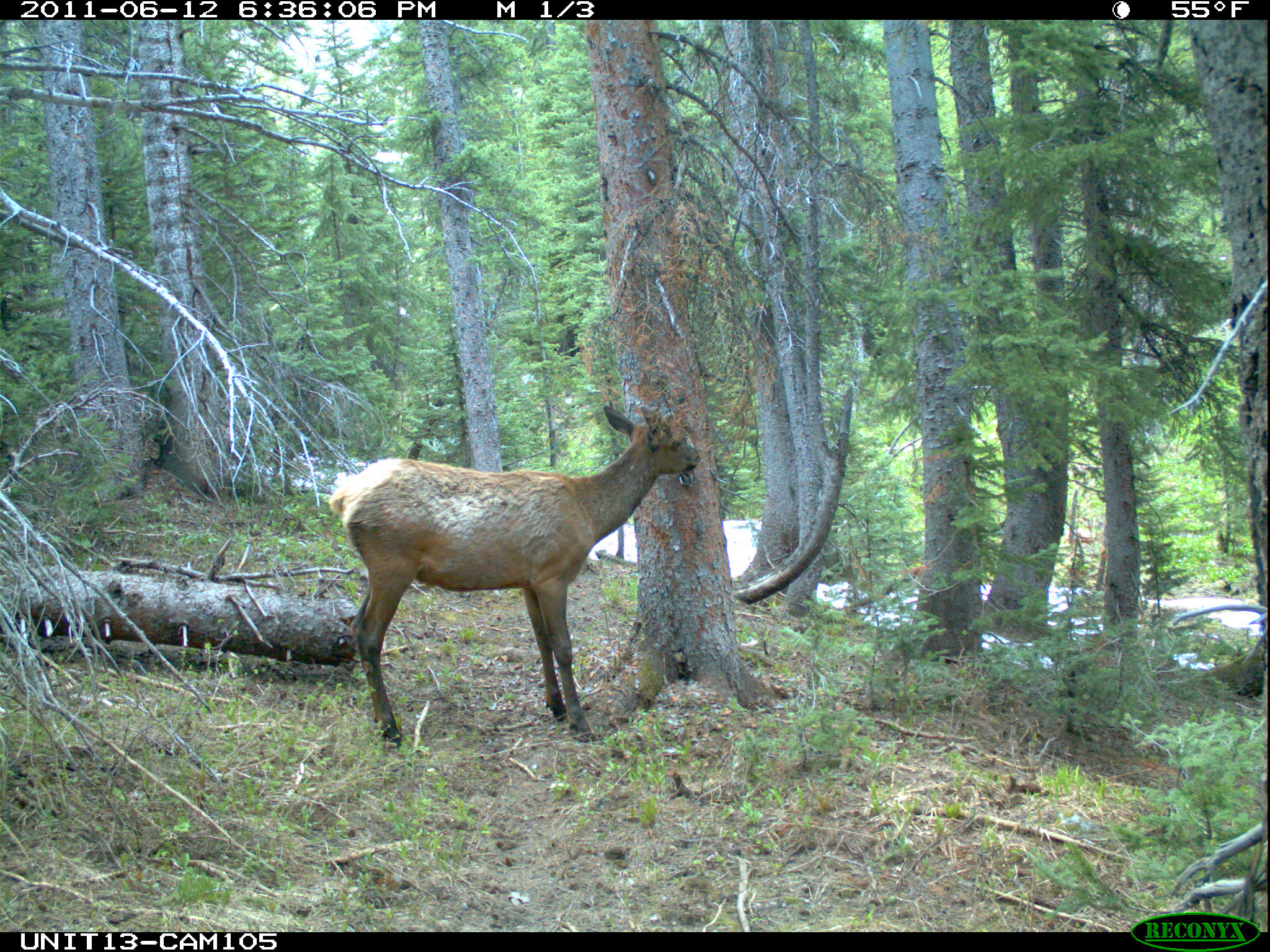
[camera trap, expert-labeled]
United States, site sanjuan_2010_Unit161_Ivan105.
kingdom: Animalia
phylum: Chordata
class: Mammalia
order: Artiodactyla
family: Cervidae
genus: Cervus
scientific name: Cervus elaphus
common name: red deer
Cervus elaphus (red deer).